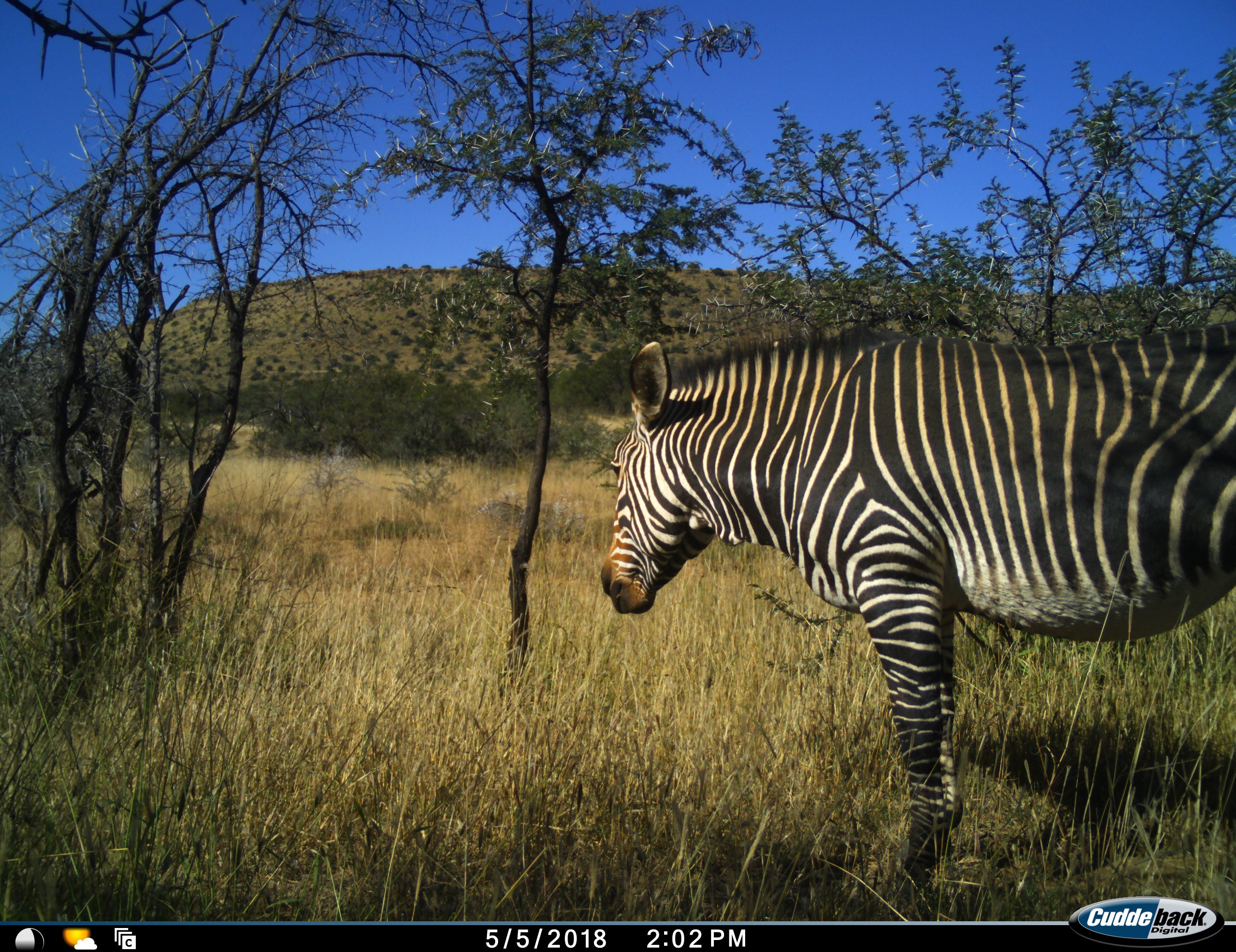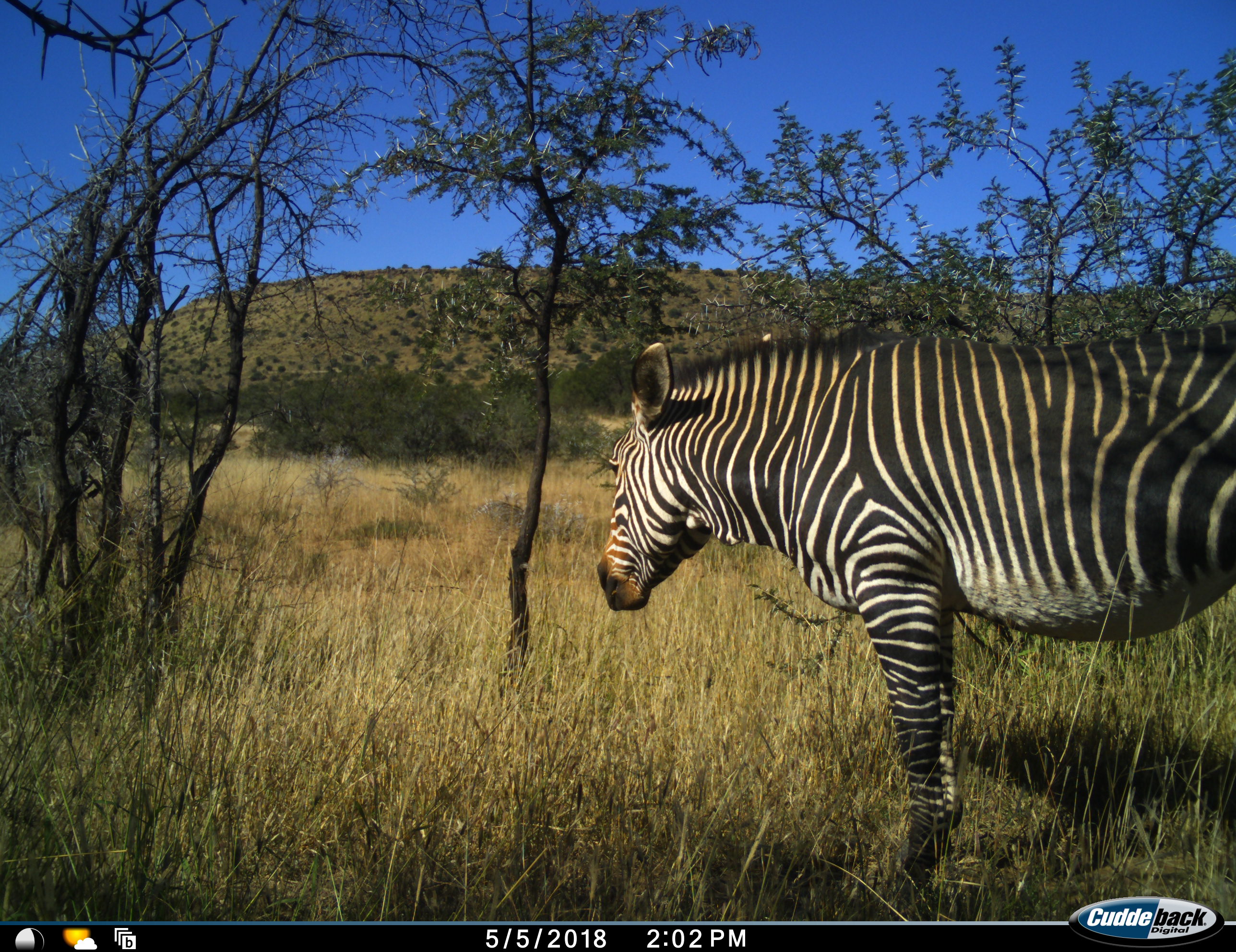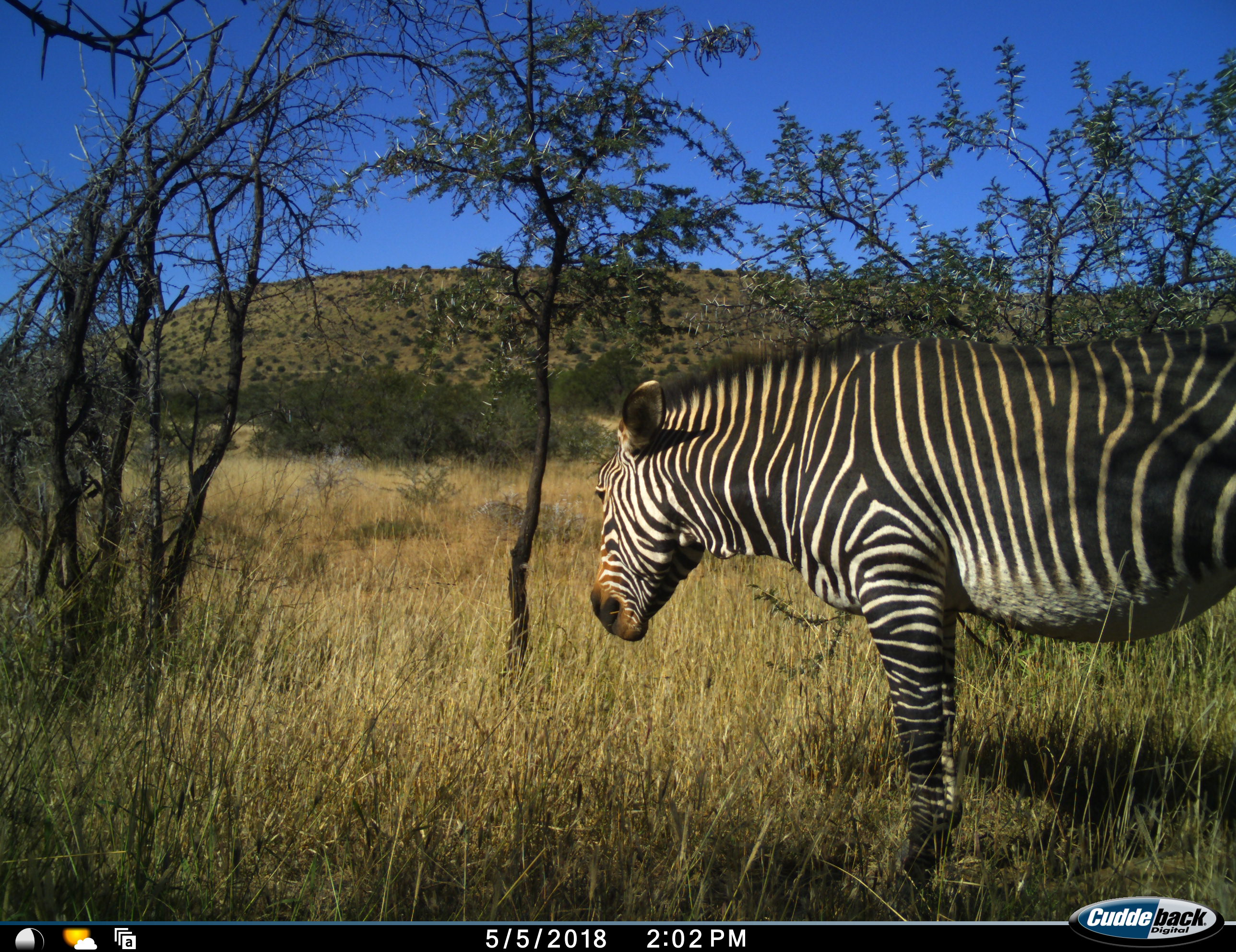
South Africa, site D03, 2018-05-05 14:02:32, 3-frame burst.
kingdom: Animalia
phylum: Chordata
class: Mammalia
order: Perissodactyla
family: Equidae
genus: Equus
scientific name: Equus zebra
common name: mountain zebra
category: zebramountain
Zebramountain (mountain zebra) (Equus zebra), count 1. Behavior (volunteer vote fractions): standing 90%, resting 0%, moving 0%, interacting 0%. Young present (vote fraction): 0%. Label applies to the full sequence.